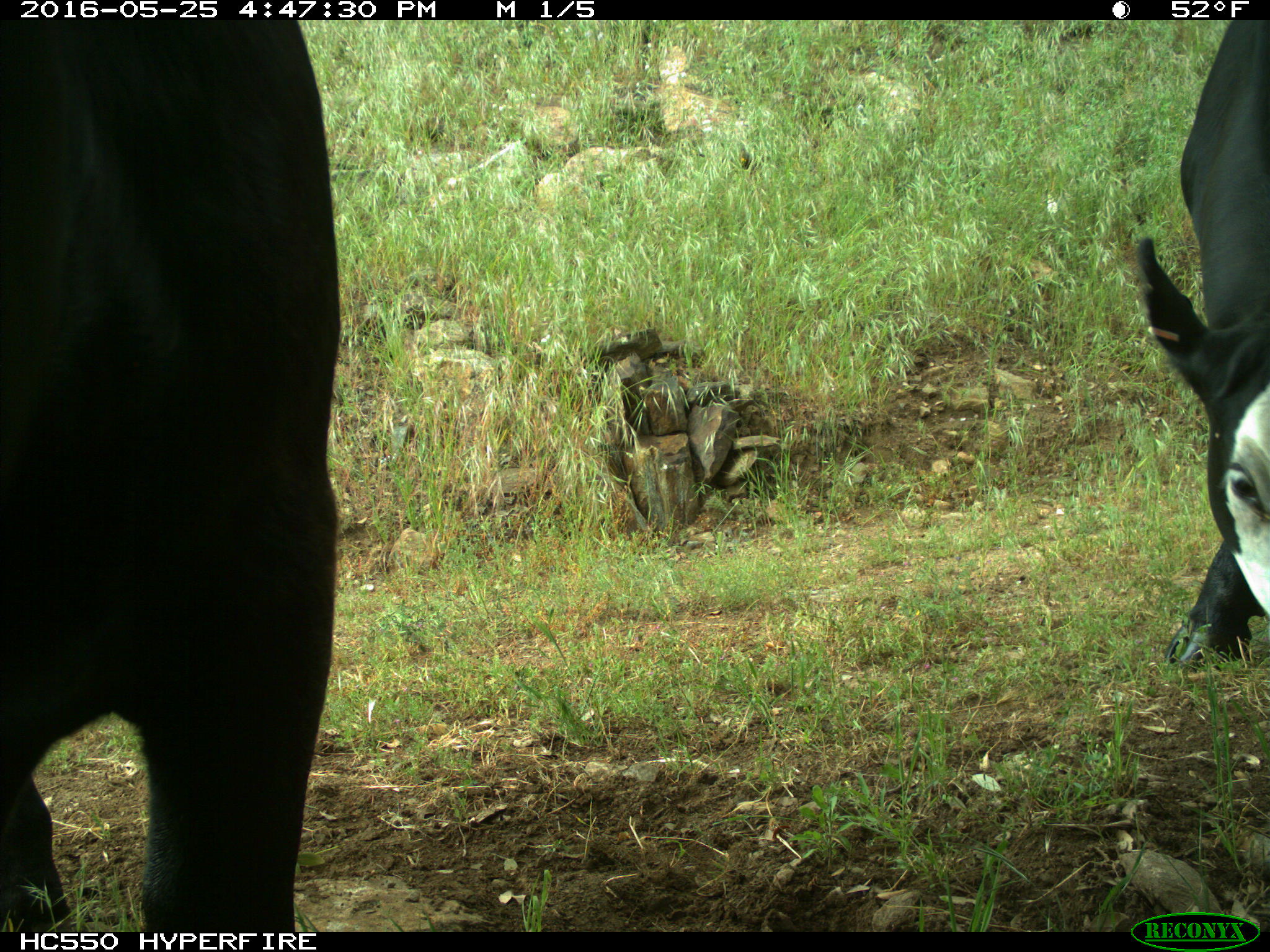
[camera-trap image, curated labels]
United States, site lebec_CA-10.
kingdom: Animalia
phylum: Chordata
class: Mammalia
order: Artiodactyla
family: Bovidae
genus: Bos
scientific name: Bos taurus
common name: domestic cow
Bos taurus (domestic cow).